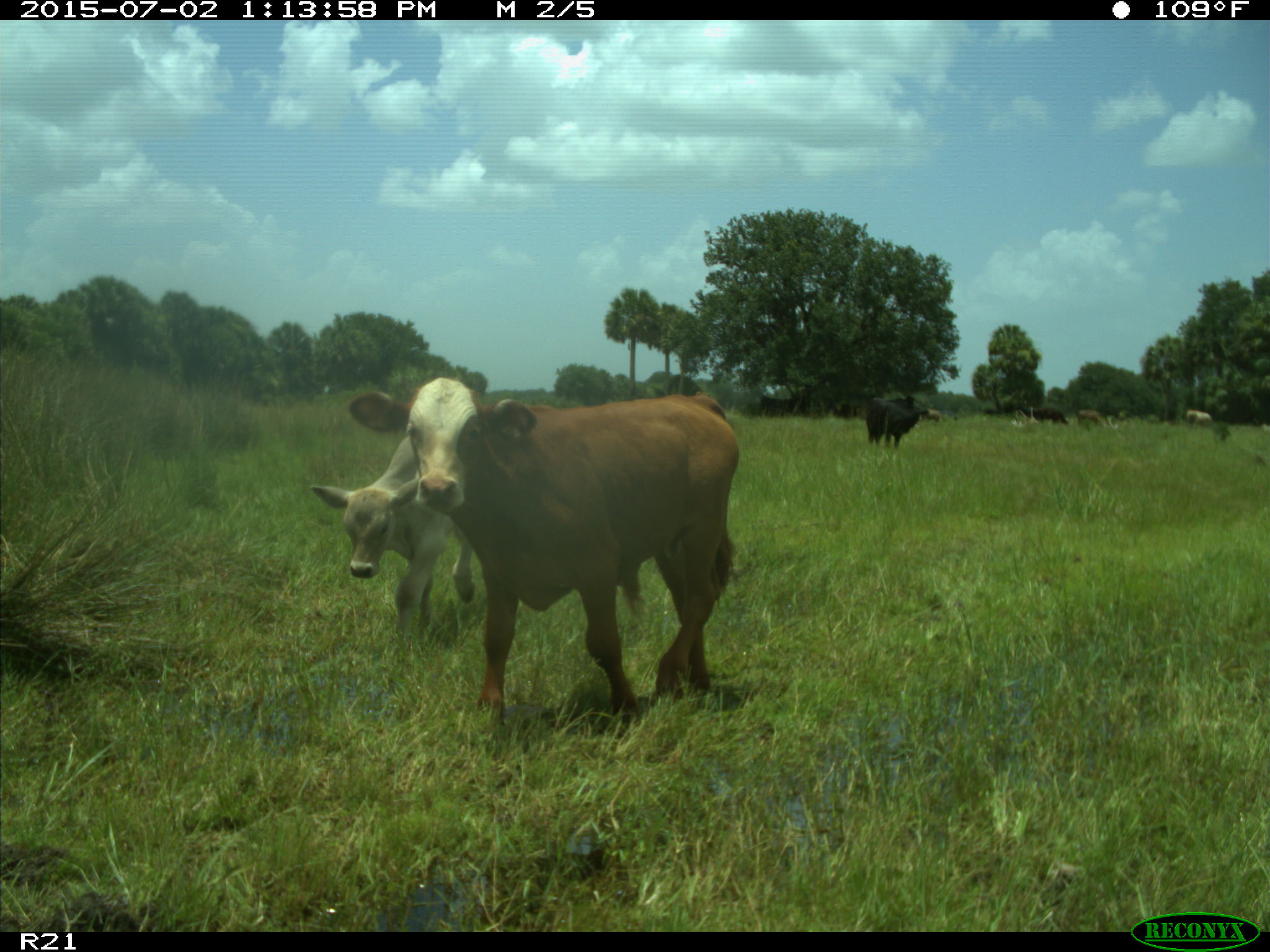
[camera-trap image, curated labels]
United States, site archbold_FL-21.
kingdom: Animalia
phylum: Chordata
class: Mammalia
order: Artiodactyla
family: Bovidae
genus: Bos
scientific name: Bos taurus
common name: domestic cow